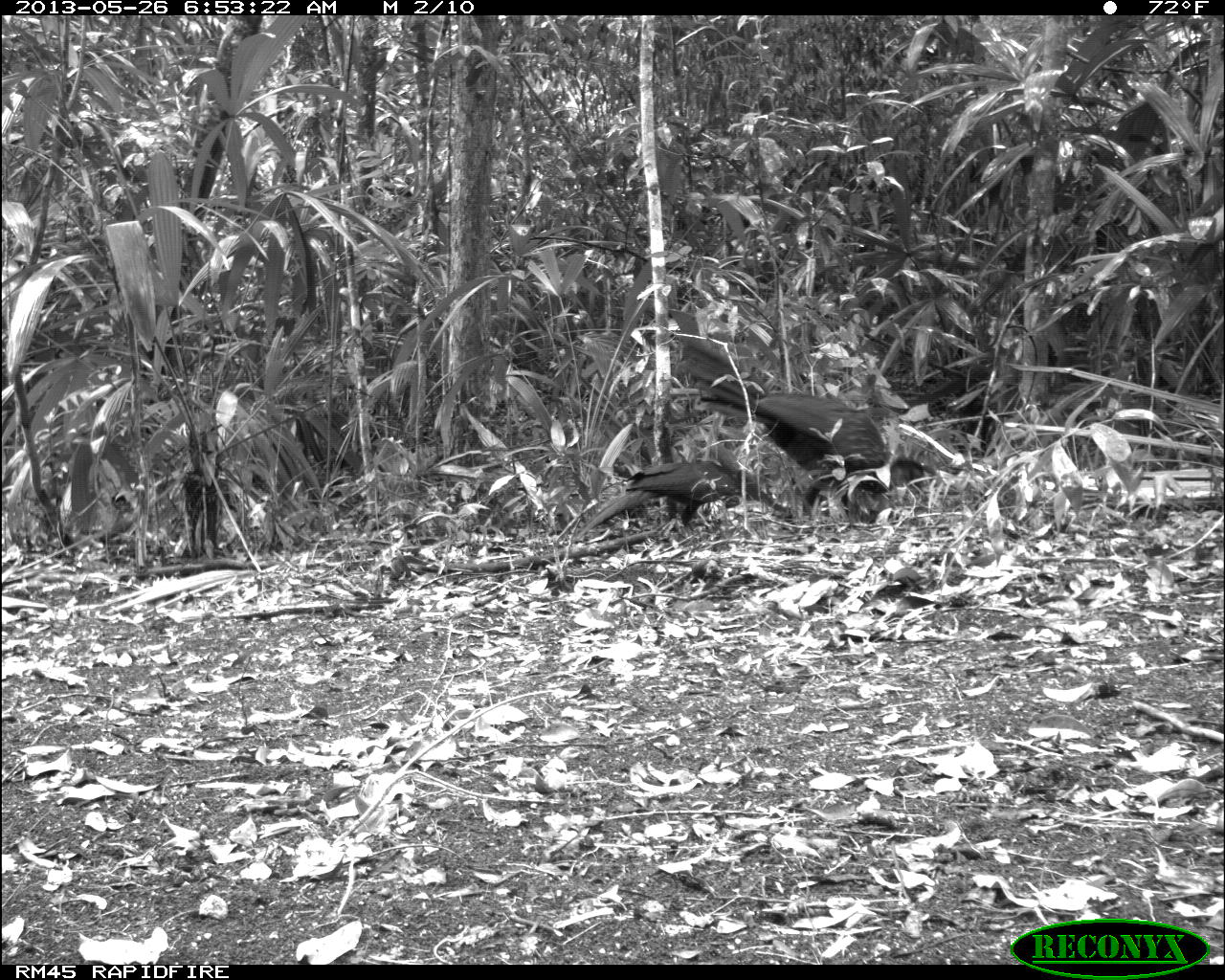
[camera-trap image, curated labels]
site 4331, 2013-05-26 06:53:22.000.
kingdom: Animalia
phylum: Chordata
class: Aves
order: Galliformes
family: Cracidae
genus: Penelope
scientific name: Penelope purpurascens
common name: crested guan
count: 2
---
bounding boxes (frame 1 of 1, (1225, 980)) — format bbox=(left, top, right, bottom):
penelope purpurascens: bbox=(673, 337, 924, 523); bbox=(571, 460, 738, 544)